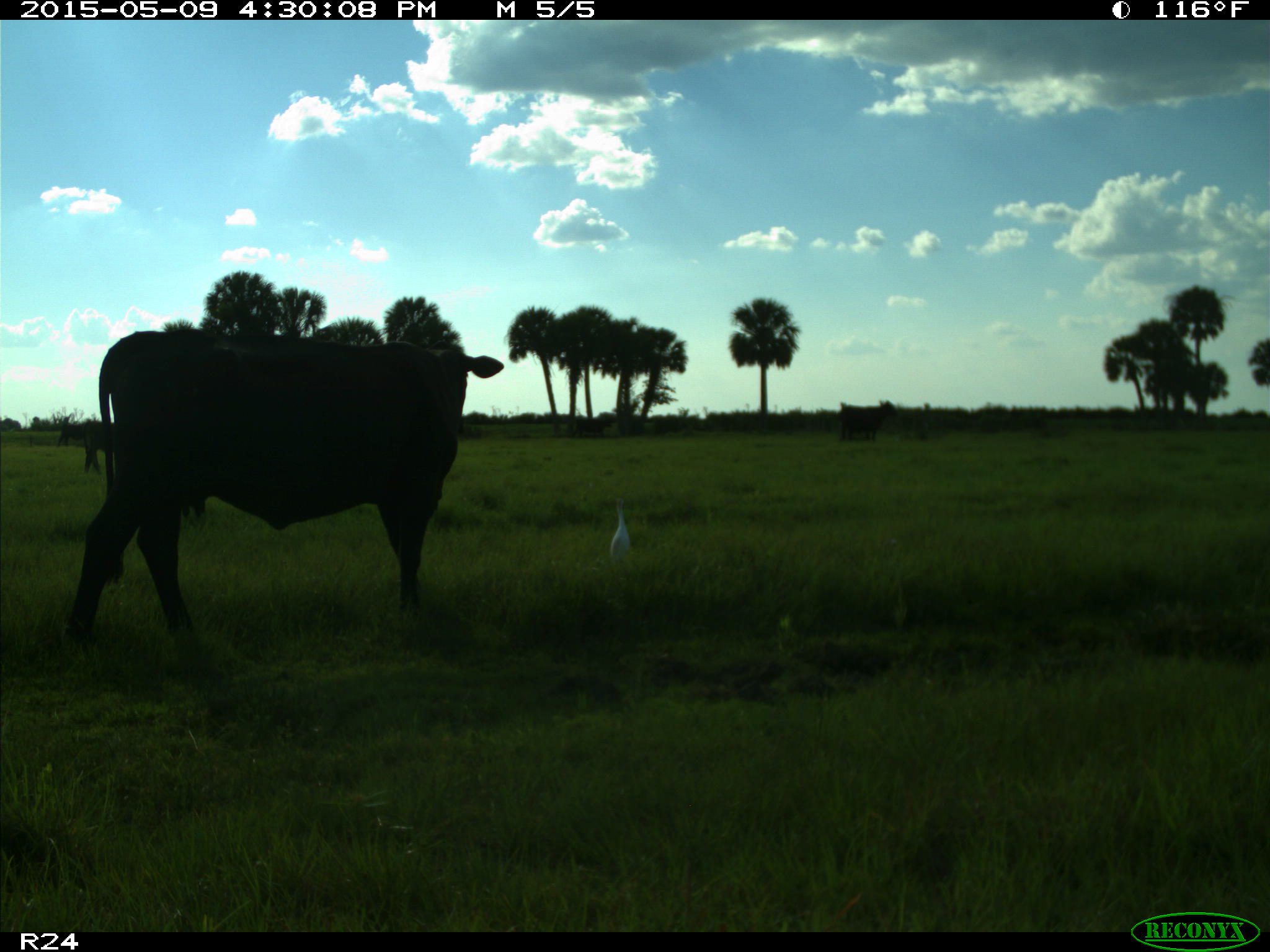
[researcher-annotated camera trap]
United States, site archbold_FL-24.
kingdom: Animalia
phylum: Chordata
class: Mammalia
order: Artiodactyla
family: Bovidae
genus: Bos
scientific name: Bos taurus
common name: domestic cow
Bos taurus (domestic cow).